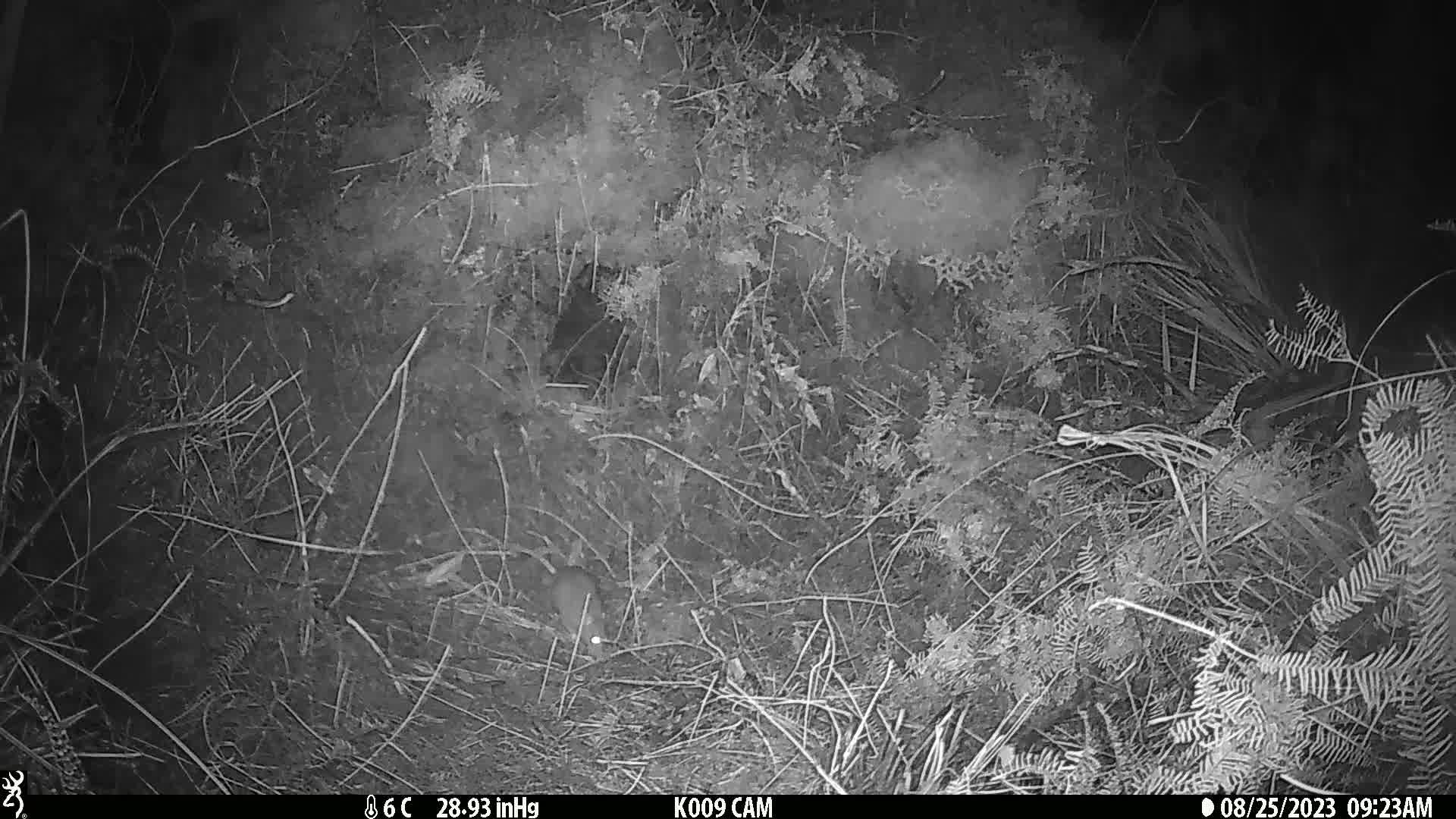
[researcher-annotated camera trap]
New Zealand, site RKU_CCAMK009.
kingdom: Animalia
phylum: Chordata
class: Mammalia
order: Rodentia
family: Muridae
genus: Rattus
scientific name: Rattus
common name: rat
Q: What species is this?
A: Rat (Rattus).